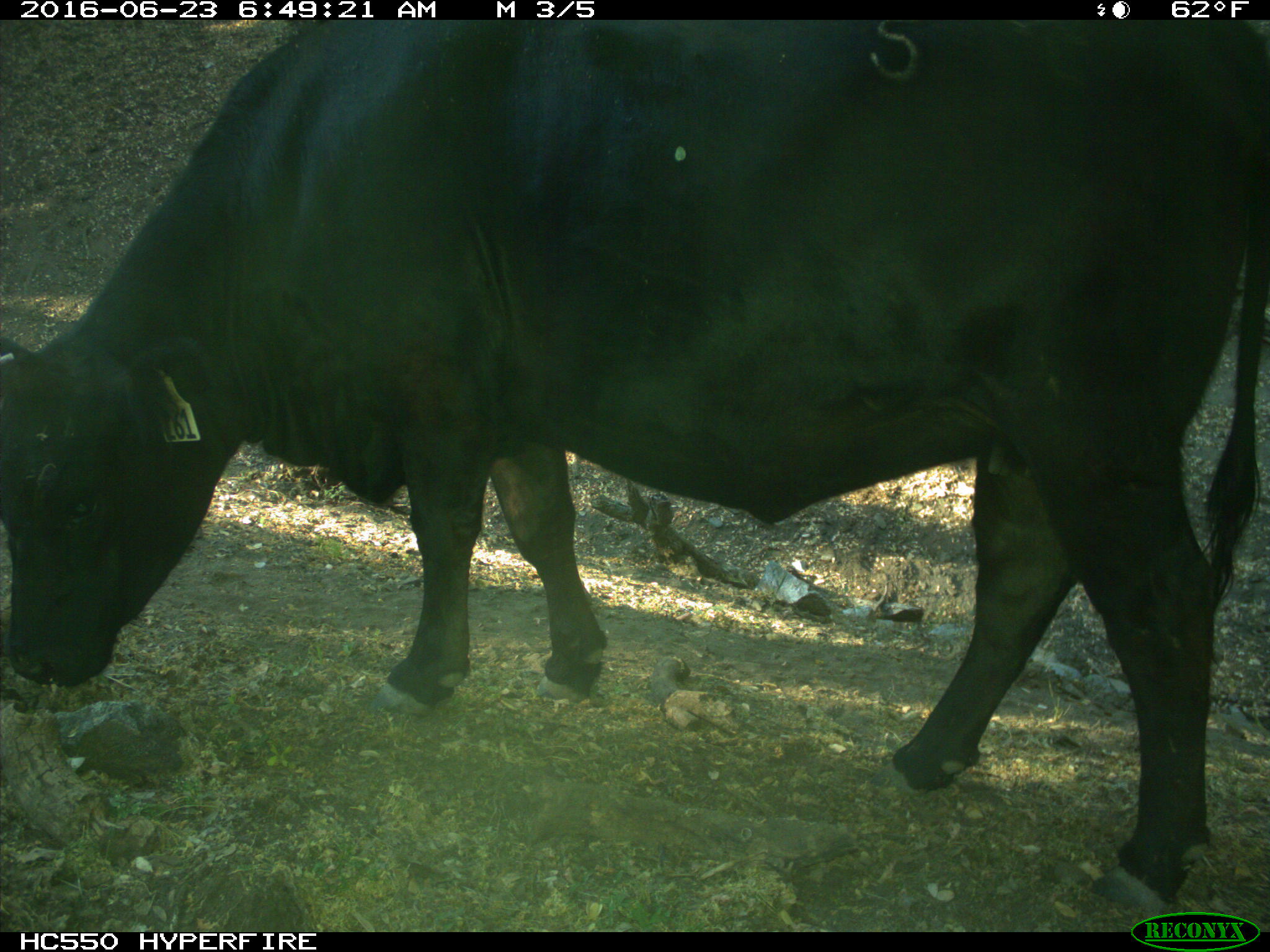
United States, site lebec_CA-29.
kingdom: Animalia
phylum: Chordata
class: Mammalia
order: Artiodactyla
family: Bovidae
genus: Bos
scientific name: Bos taurus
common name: domestic cow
Bos taurus (domestic cow).